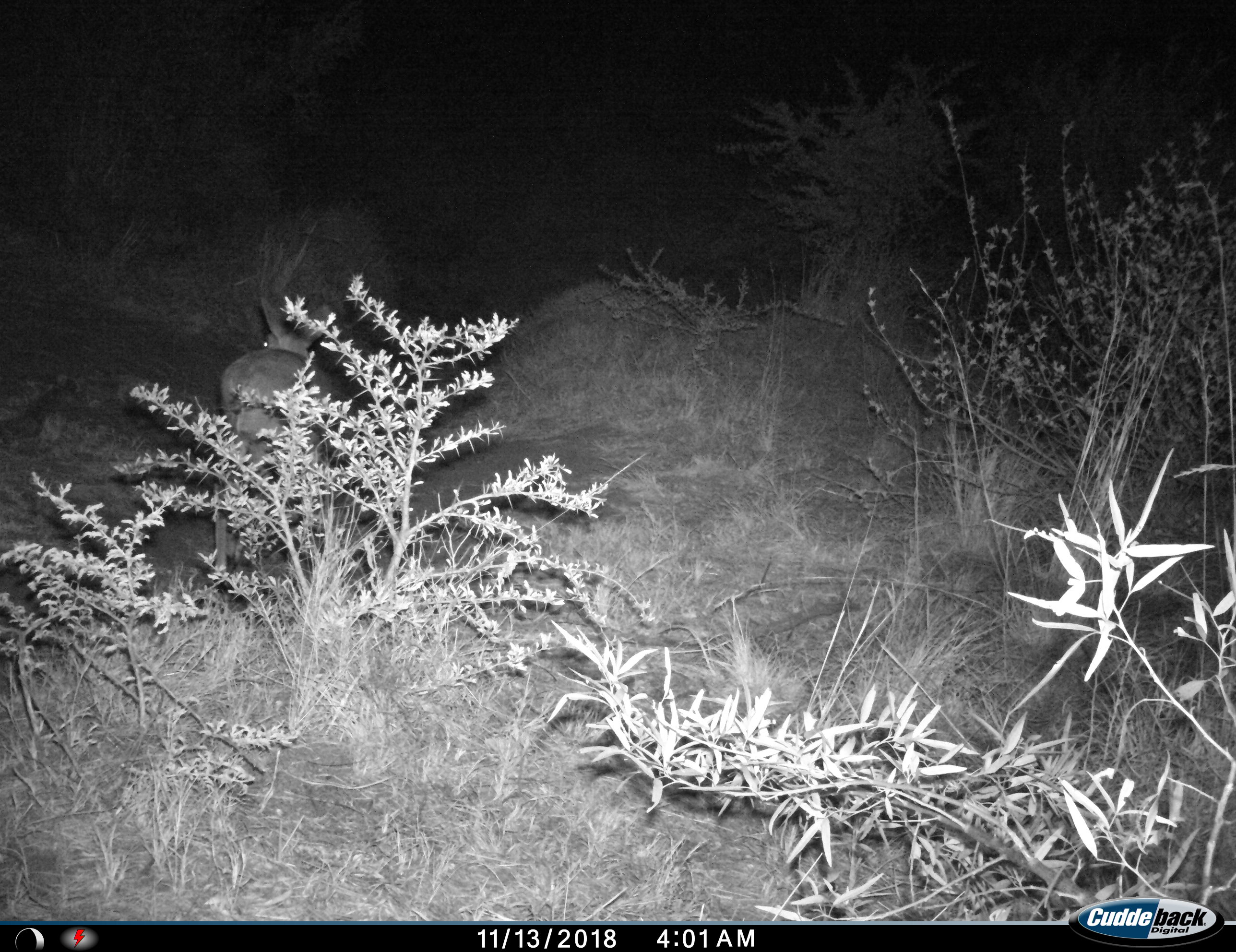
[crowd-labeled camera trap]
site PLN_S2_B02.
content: unidentified animal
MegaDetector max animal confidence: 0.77